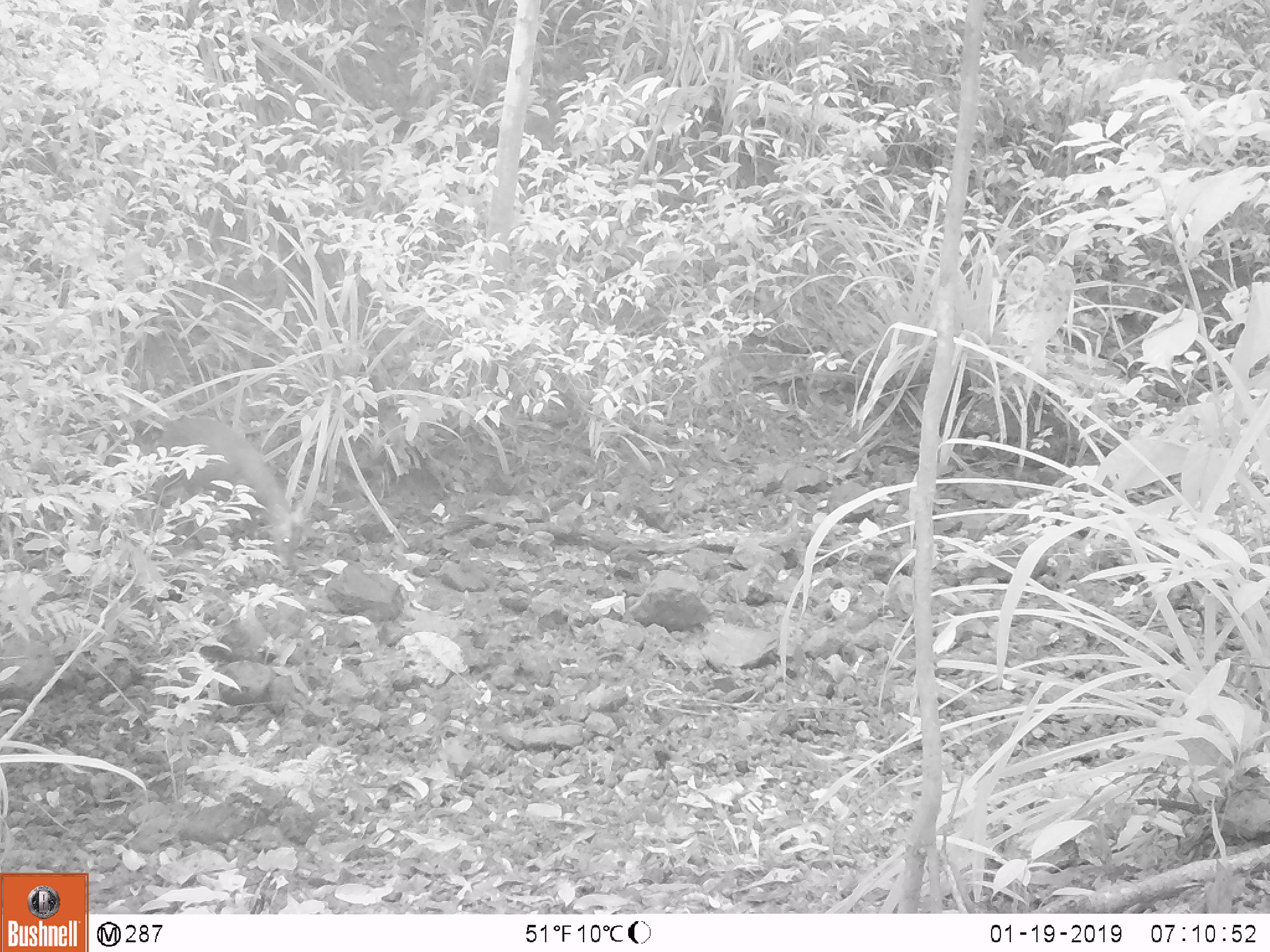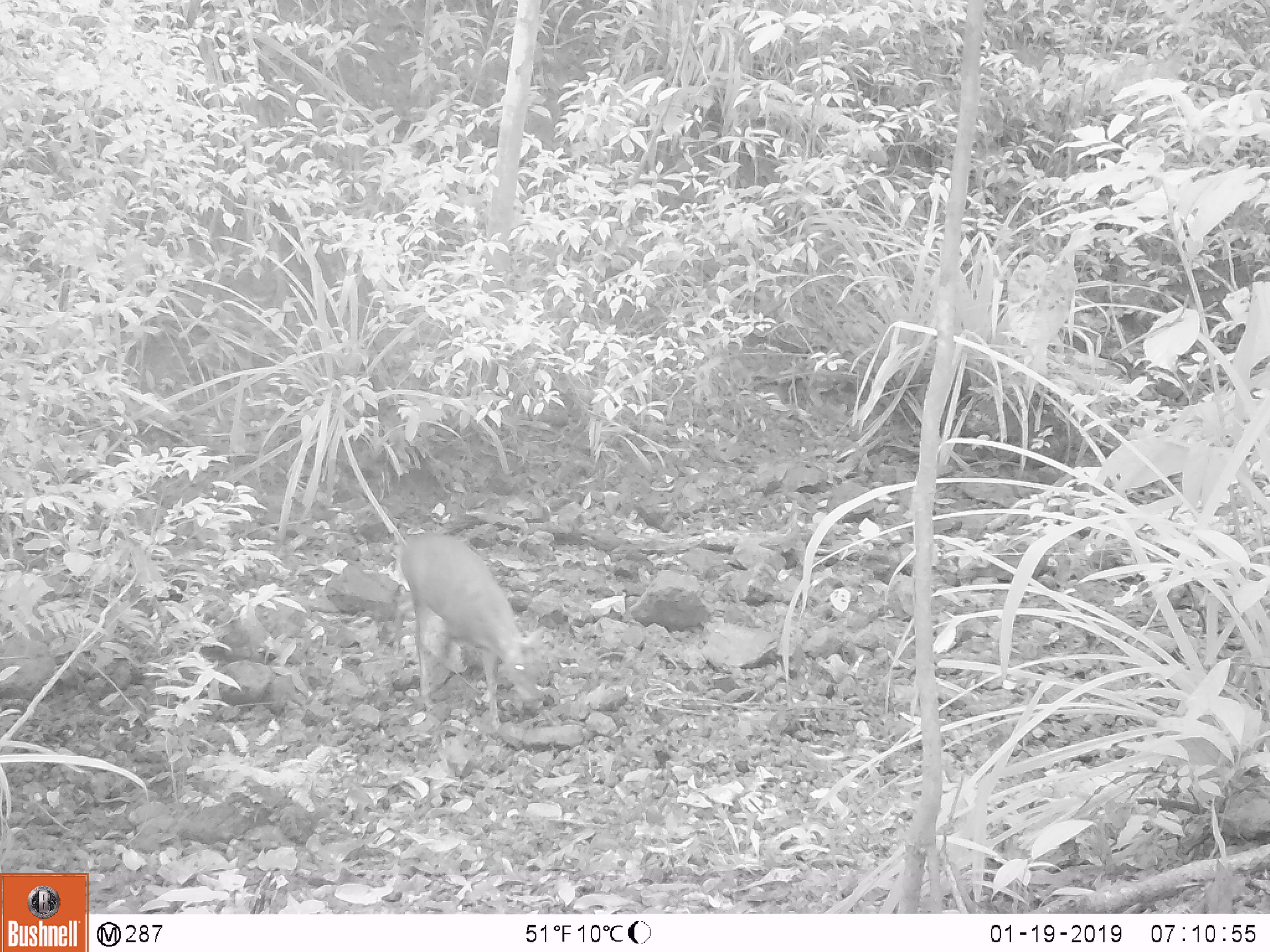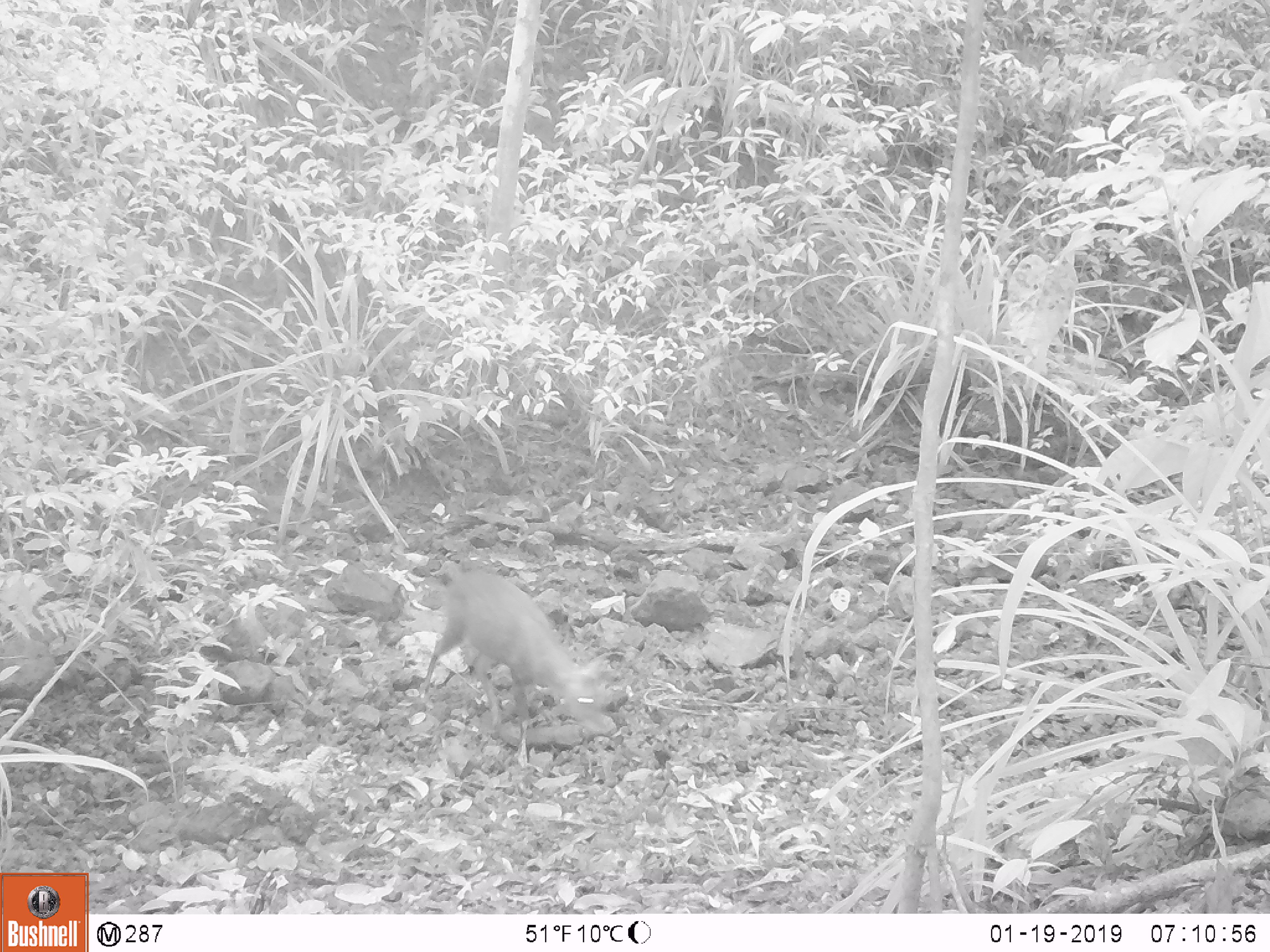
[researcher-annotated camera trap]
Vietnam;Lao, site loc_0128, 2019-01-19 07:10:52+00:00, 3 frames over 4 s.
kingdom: Animalia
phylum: Chordata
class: Mammalia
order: Artiodactyla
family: Cervidae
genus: Muntiacus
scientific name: Muntiacus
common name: muntjacs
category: unidentified muntjac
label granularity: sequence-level